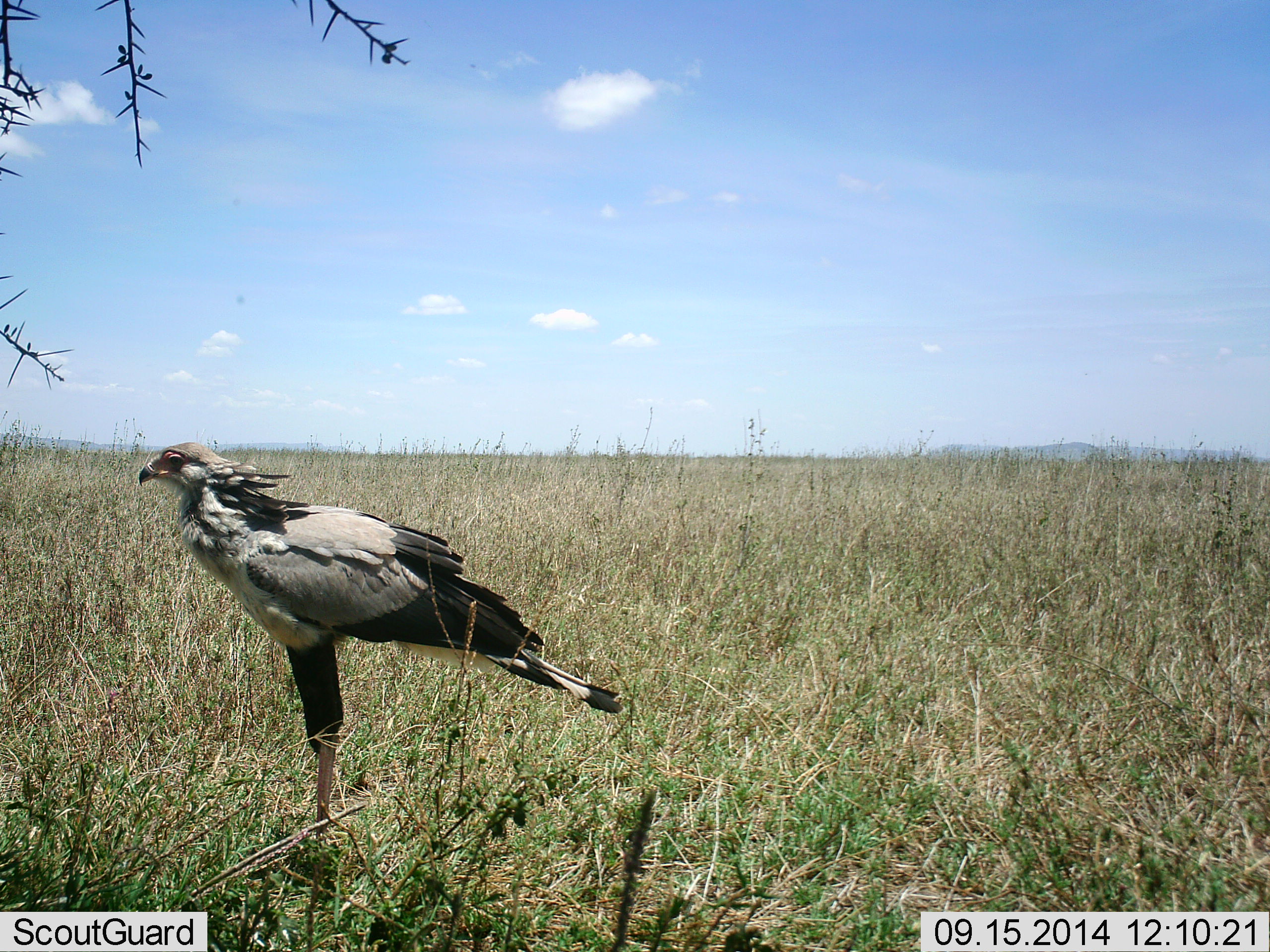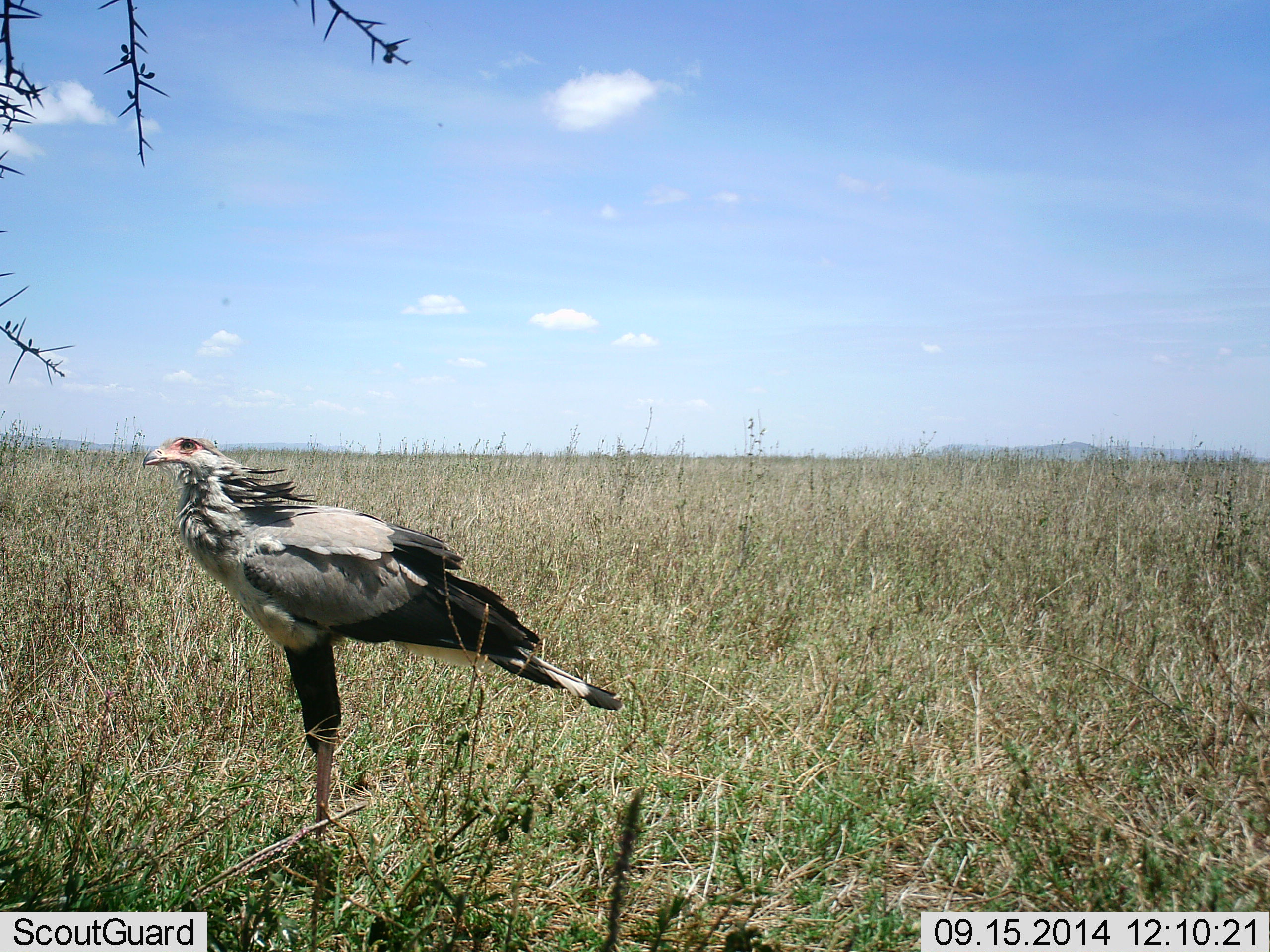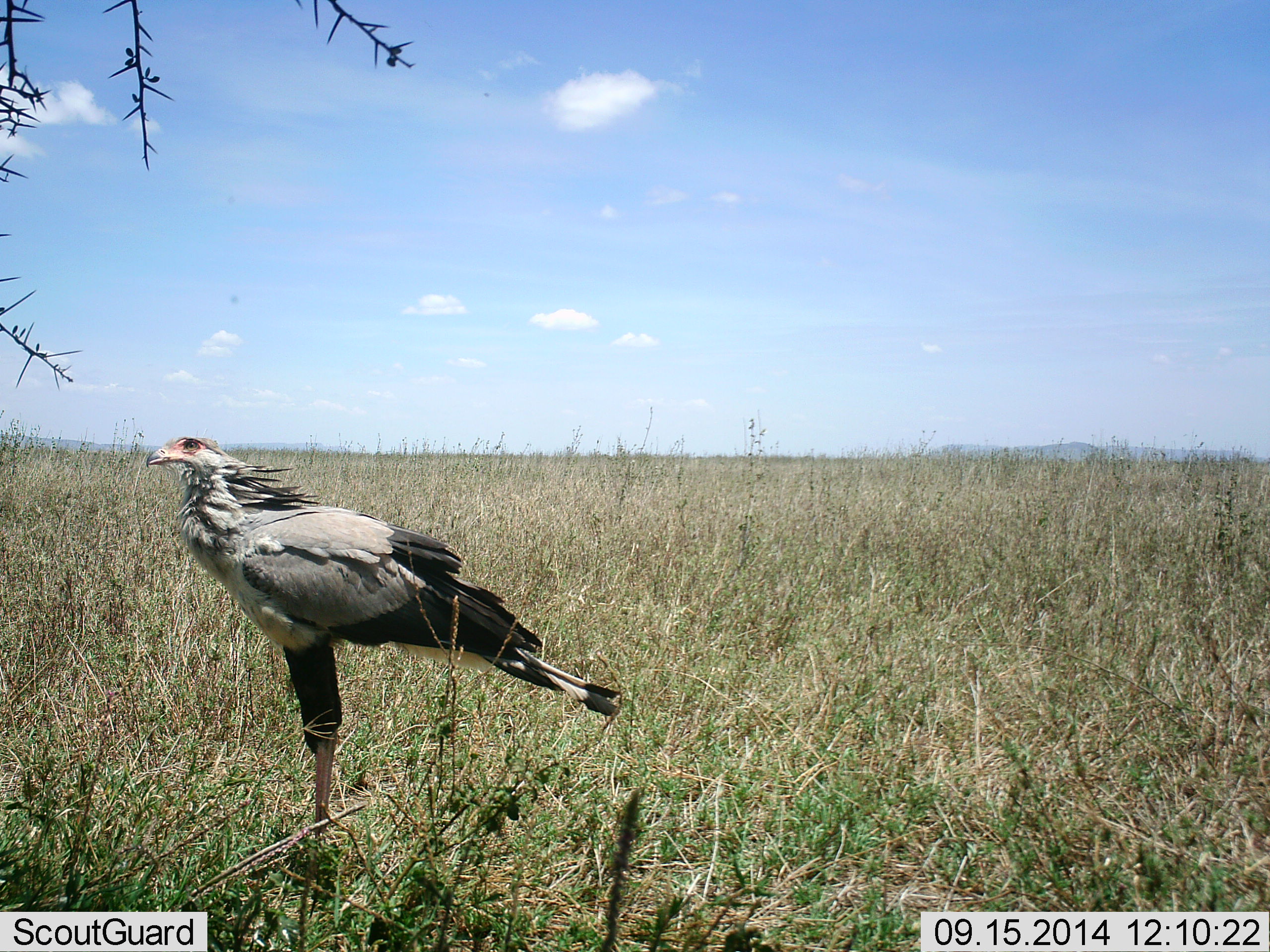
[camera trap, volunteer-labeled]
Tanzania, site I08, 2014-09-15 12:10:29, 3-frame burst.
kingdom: Animalia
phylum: Chordata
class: Aves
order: Accipitriformes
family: Sagittariidae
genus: Sagittarius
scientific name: Sagittarius serpentarius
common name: secretary bird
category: secretarybird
Secretarybird (secretary bird) (Sagittarius serpentarius), count 1. Behavior (volunteer vote fractions): standing 100%, resting 0%, moving 0%, interacting 0%. Young present (vote fraction): 0%. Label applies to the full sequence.